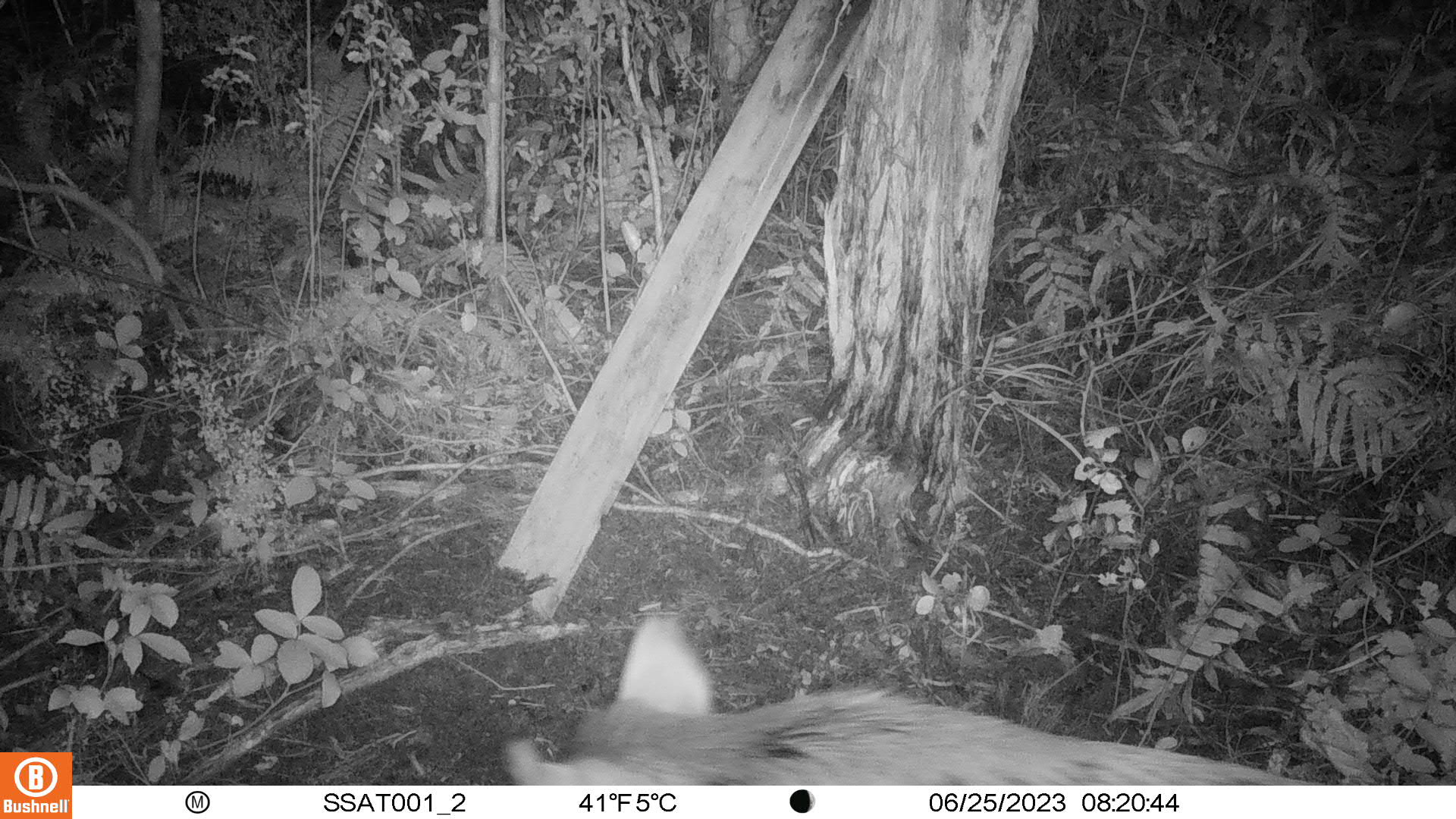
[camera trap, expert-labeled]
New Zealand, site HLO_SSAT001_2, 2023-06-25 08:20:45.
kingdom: Animalia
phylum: Chordata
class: Mammalia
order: Artiodactyla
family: Suidae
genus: Sus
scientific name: Sus scrofa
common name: pig